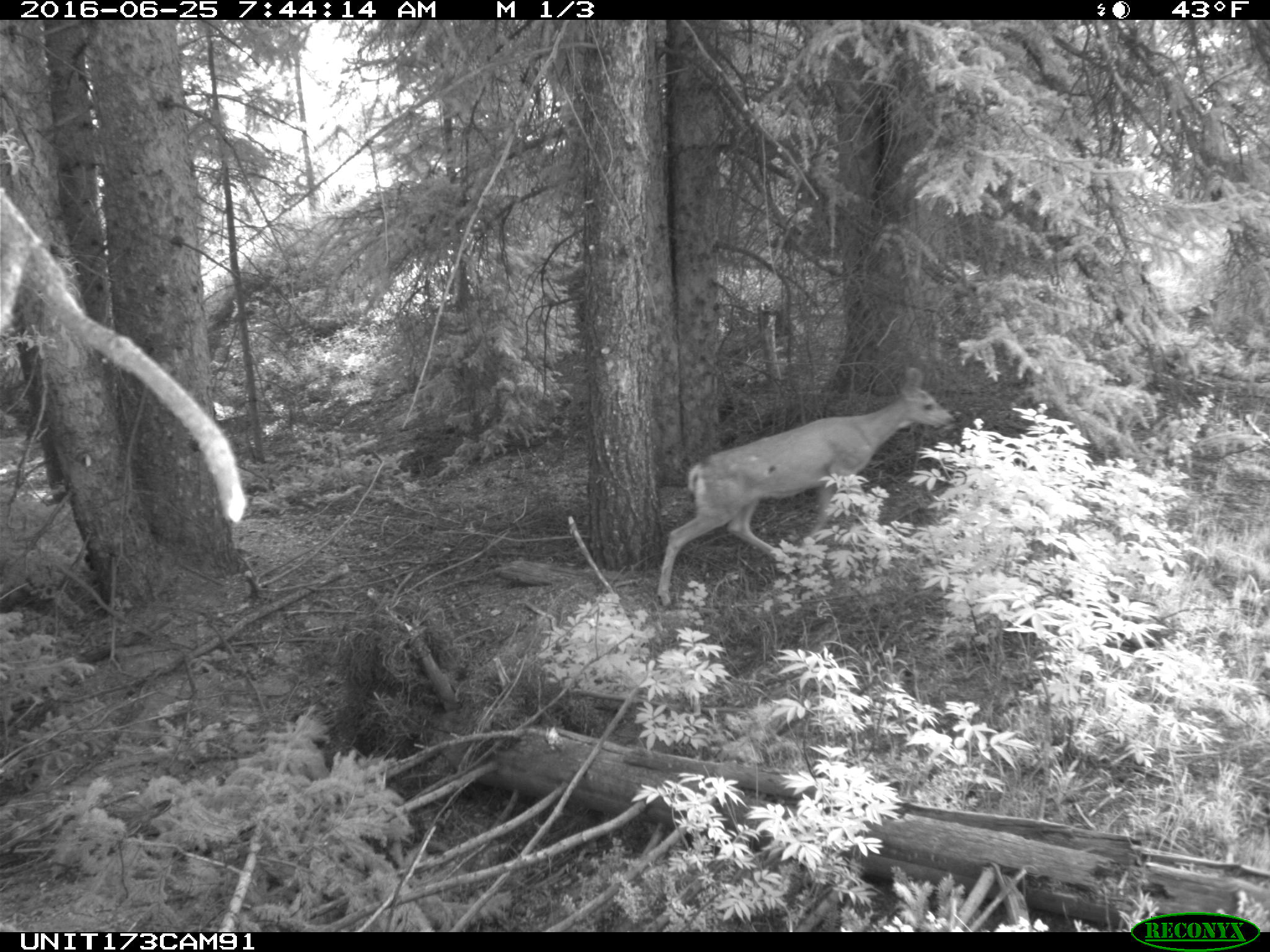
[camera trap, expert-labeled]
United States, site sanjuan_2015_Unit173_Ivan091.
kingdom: Animalia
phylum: Chordata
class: Mammalia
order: Artiodactyla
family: Cervidae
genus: Odocoileus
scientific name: Odocoileus hemionus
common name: mule deer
Odocoileus hemionus (mule deer).